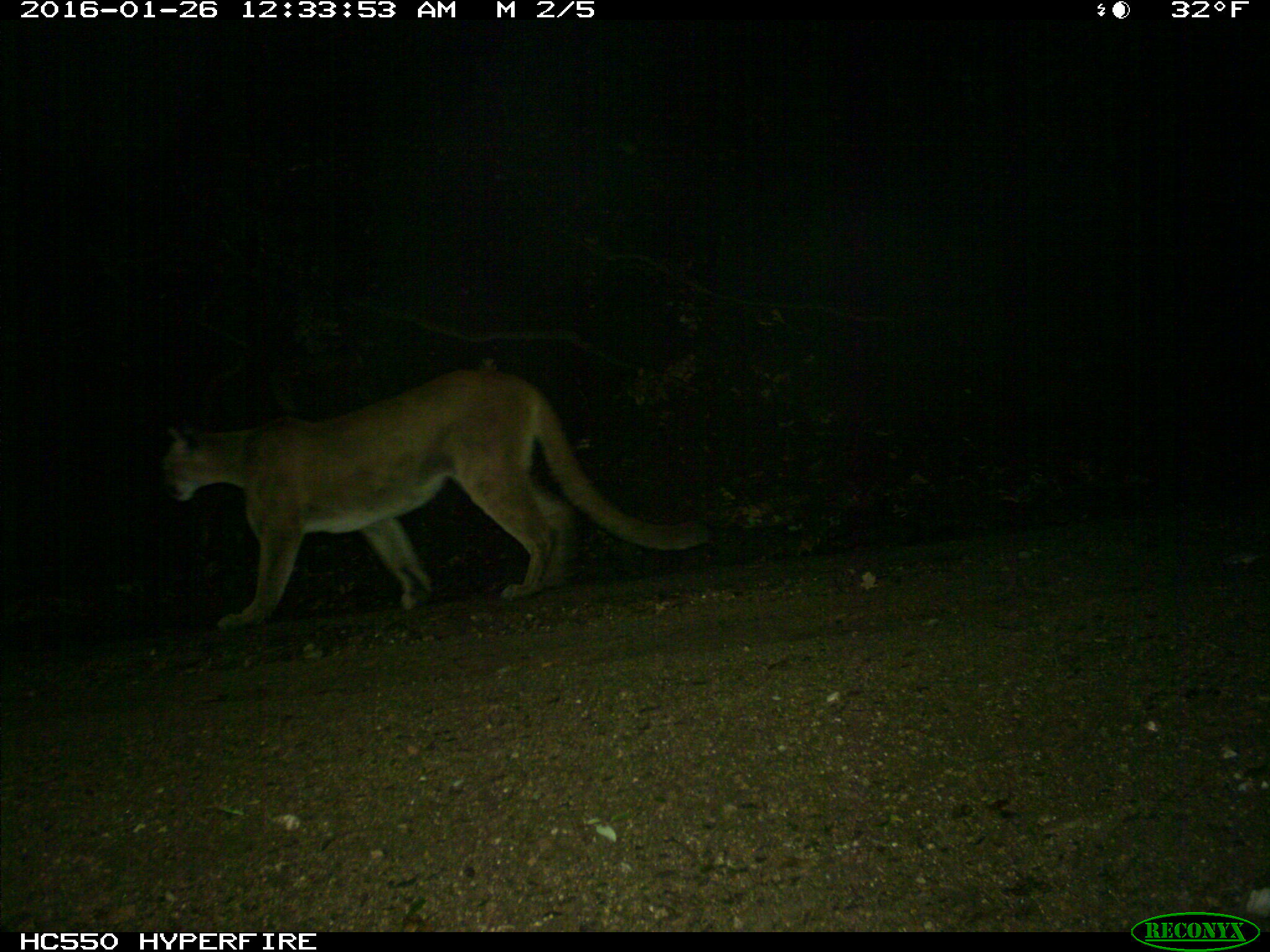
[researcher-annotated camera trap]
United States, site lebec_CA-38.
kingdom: Animalia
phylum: Chordata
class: Mammalia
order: Carnivora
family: Felidae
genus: Puma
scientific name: Puma concolor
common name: mountain lion